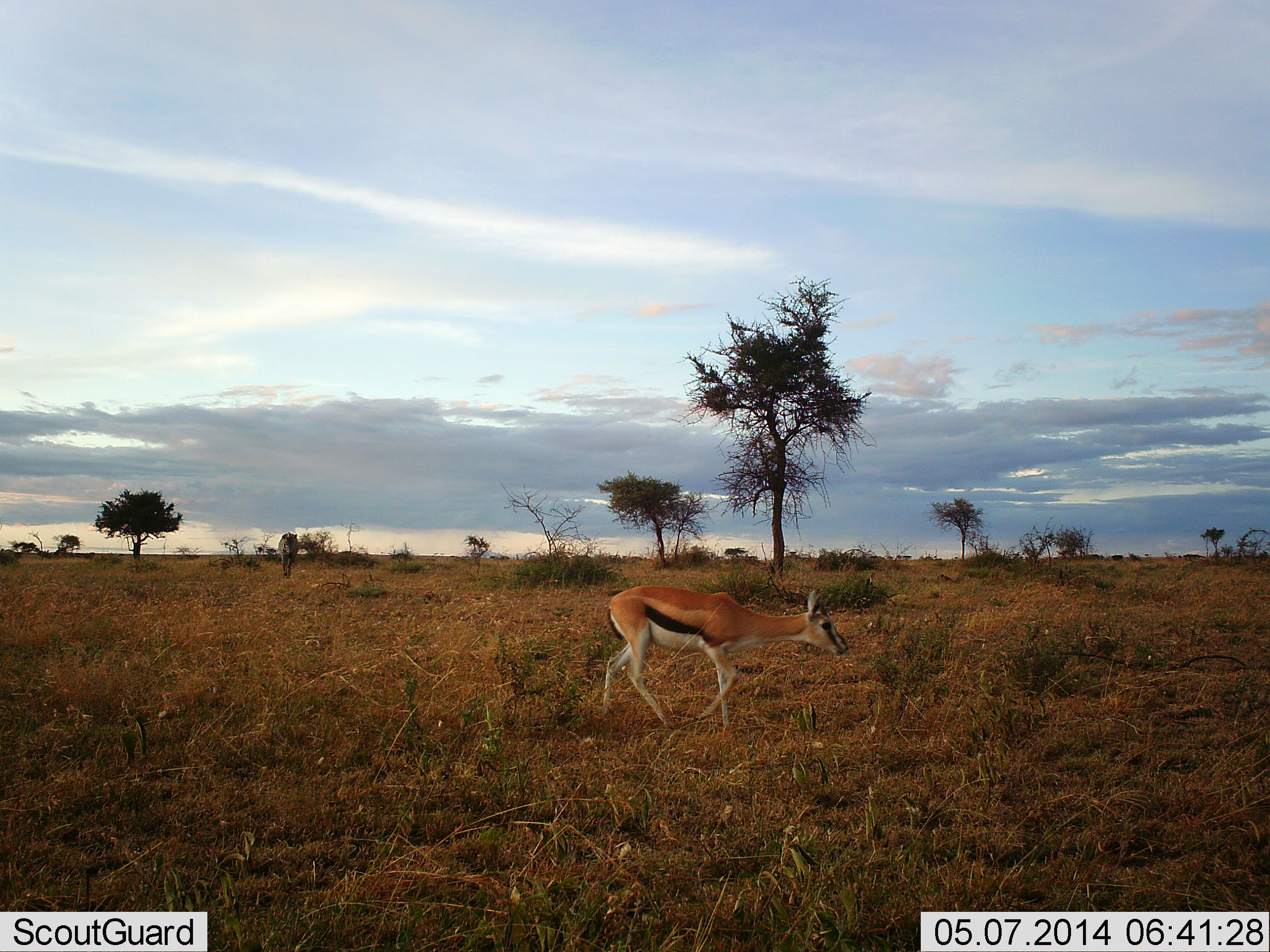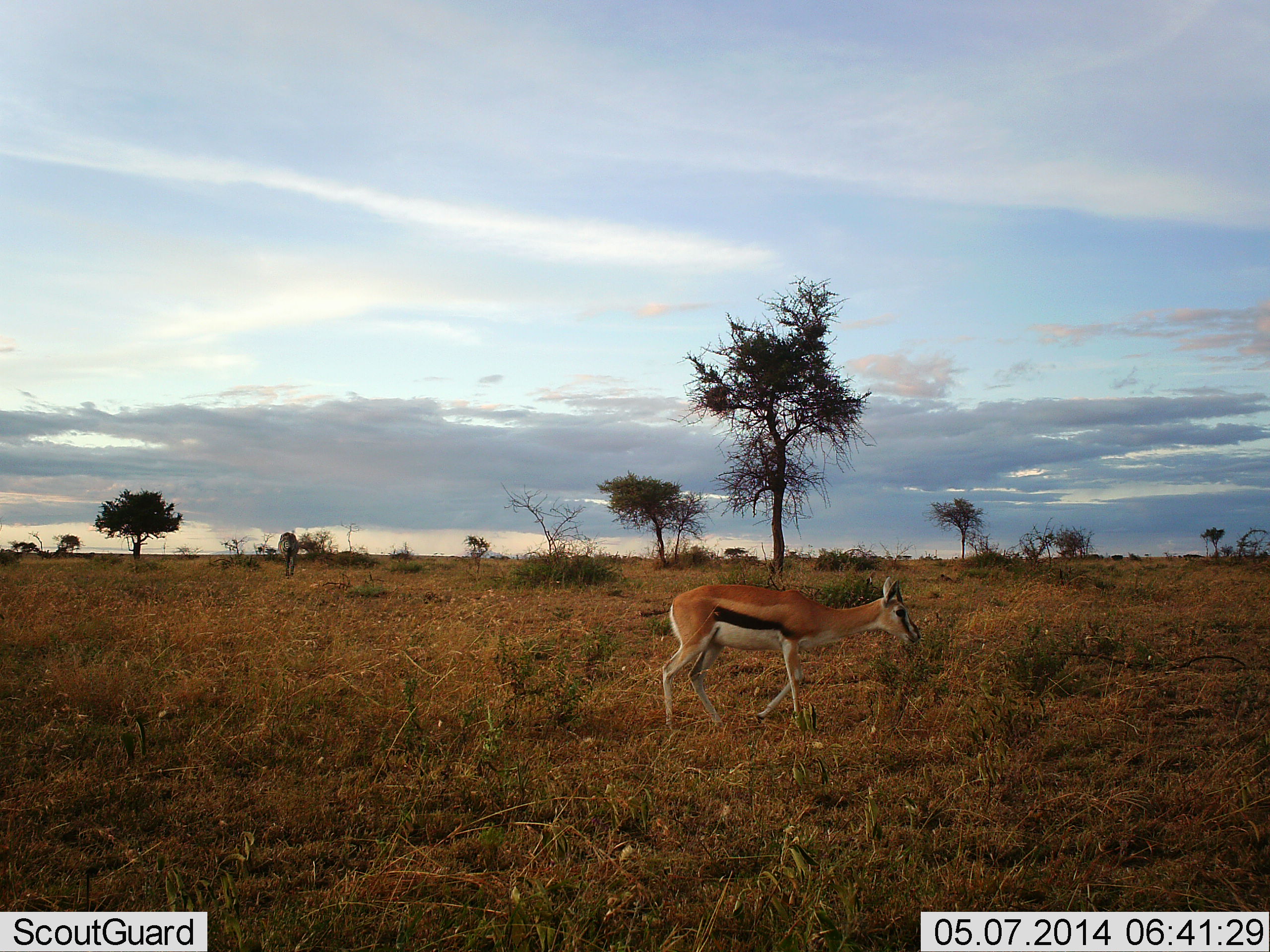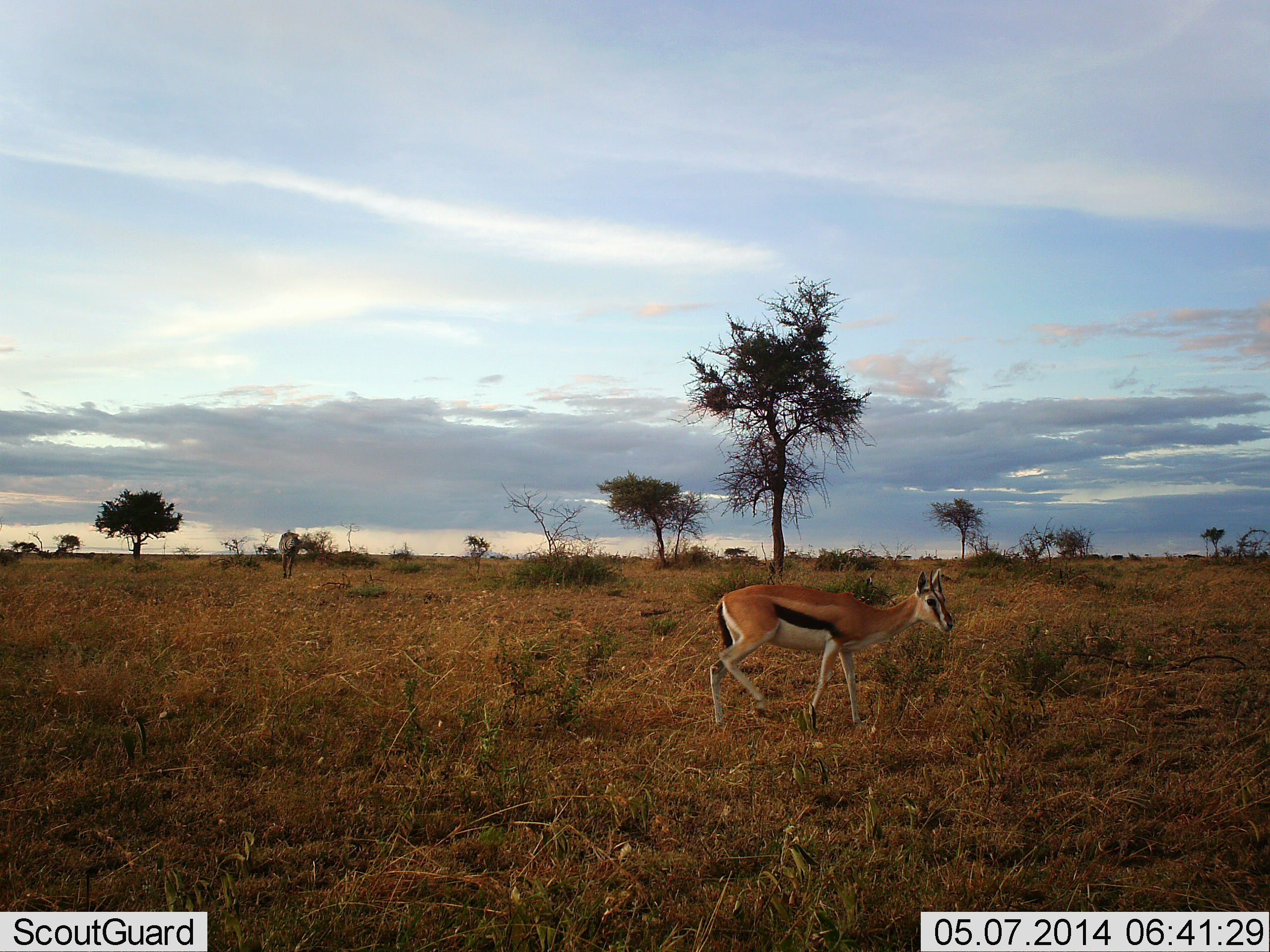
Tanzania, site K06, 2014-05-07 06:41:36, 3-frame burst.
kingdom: Animalia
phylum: Chordata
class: Mammalia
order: Artiodactyla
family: Bovidae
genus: Eudorcas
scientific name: Eudorcas thomsonii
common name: thomson's gazelle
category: gazellethomsons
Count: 1.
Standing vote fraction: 8%.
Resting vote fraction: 0%.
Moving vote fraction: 85%.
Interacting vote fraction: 0%.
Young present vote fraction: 0%.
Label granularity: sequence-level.